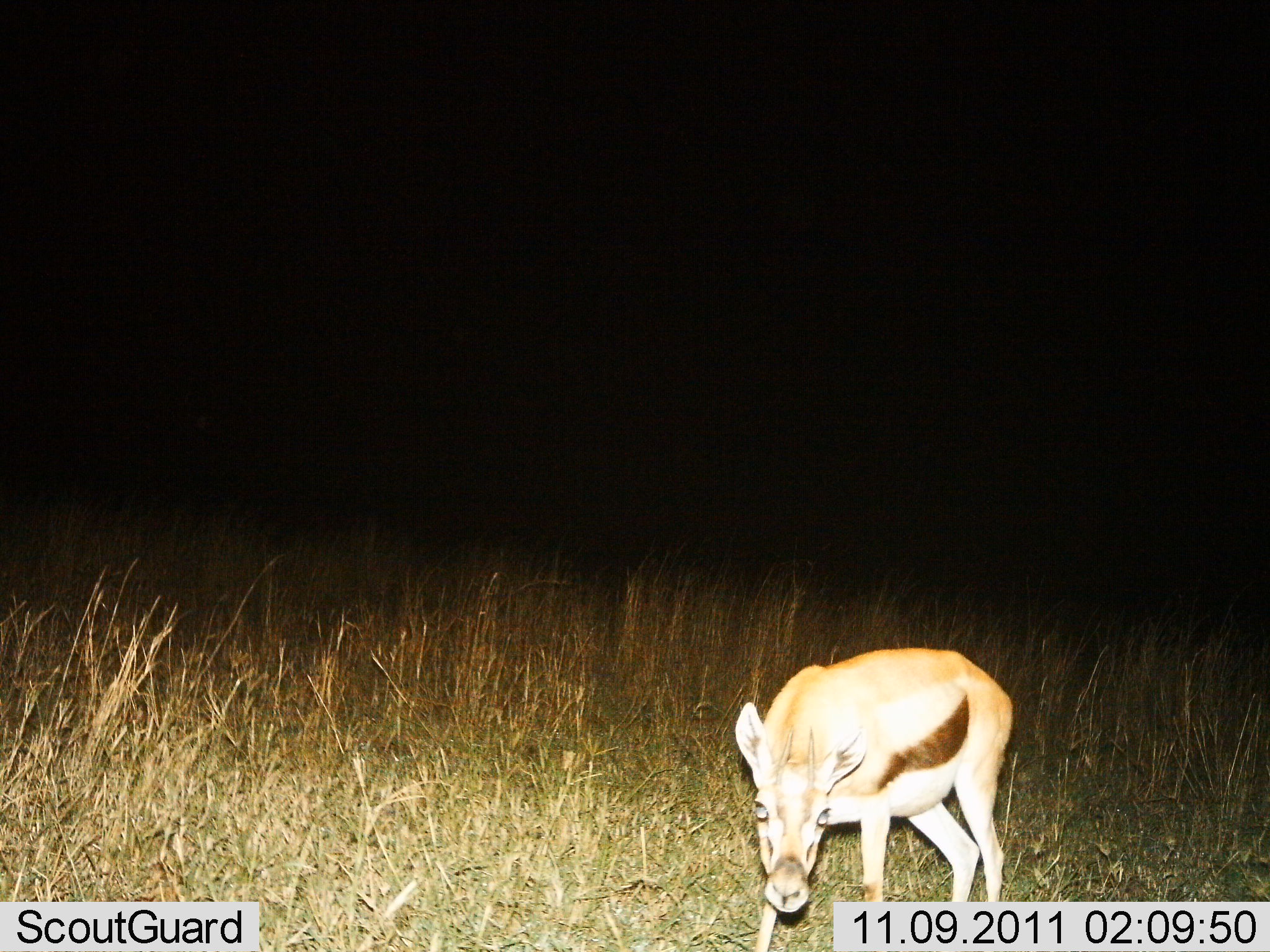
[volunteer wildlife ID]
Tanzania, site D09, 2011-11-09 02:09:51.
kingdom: Animalia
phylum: Chordata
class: Mammalia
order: Artiodactyla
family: Bovidae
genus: Eudorcas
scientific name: Eudorcas thomsonii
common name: thomson's gazelle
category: gazellethomsons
Gazellethomsons (thomson's gazelle) (Eudorcas thomsonii), count 1. Behavior (volunteer vote fractions): standing 57%, resting 0%, moving 7%, interacting 7%. Young present (vote fraction): 14%. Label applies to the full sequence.